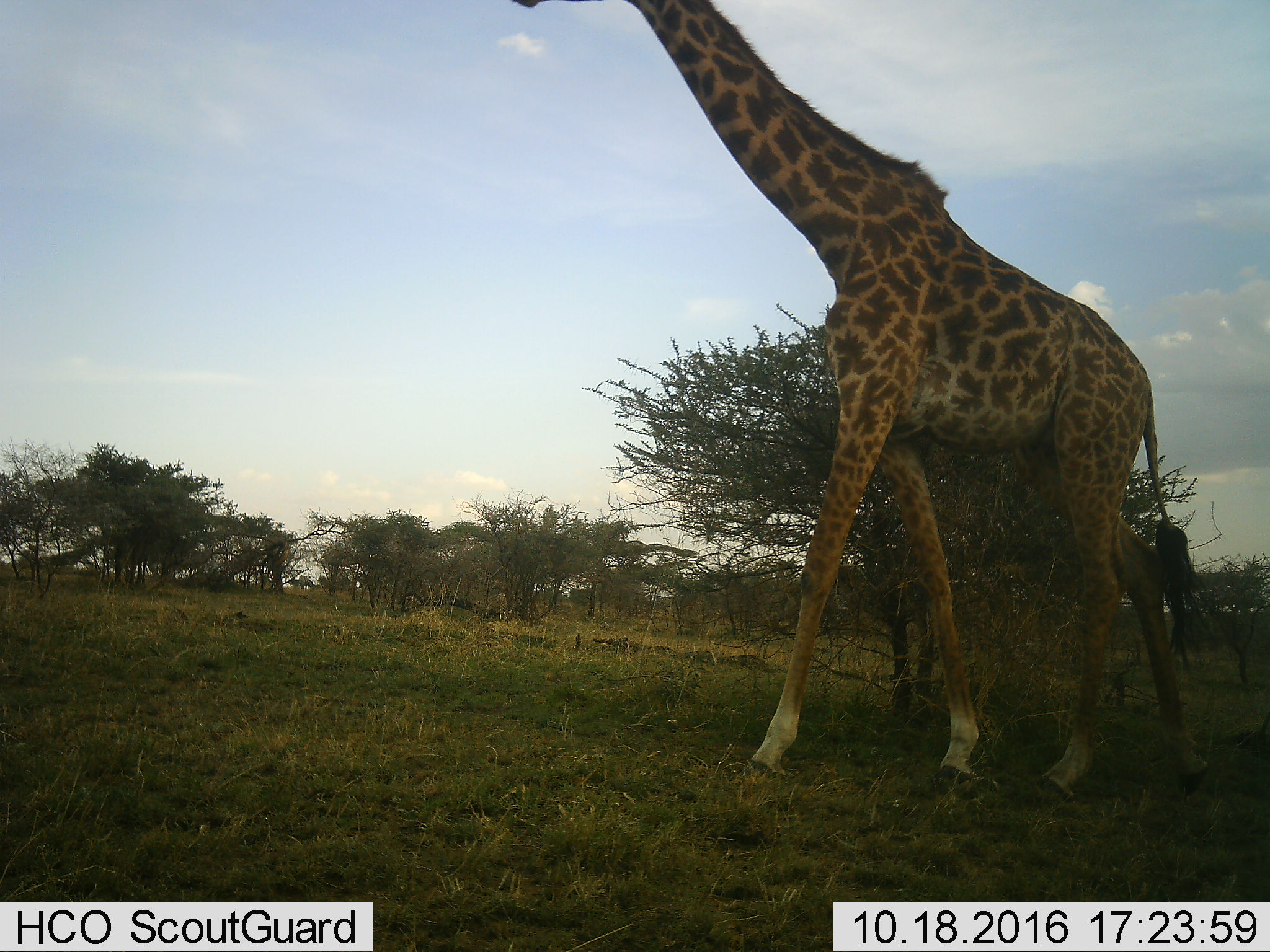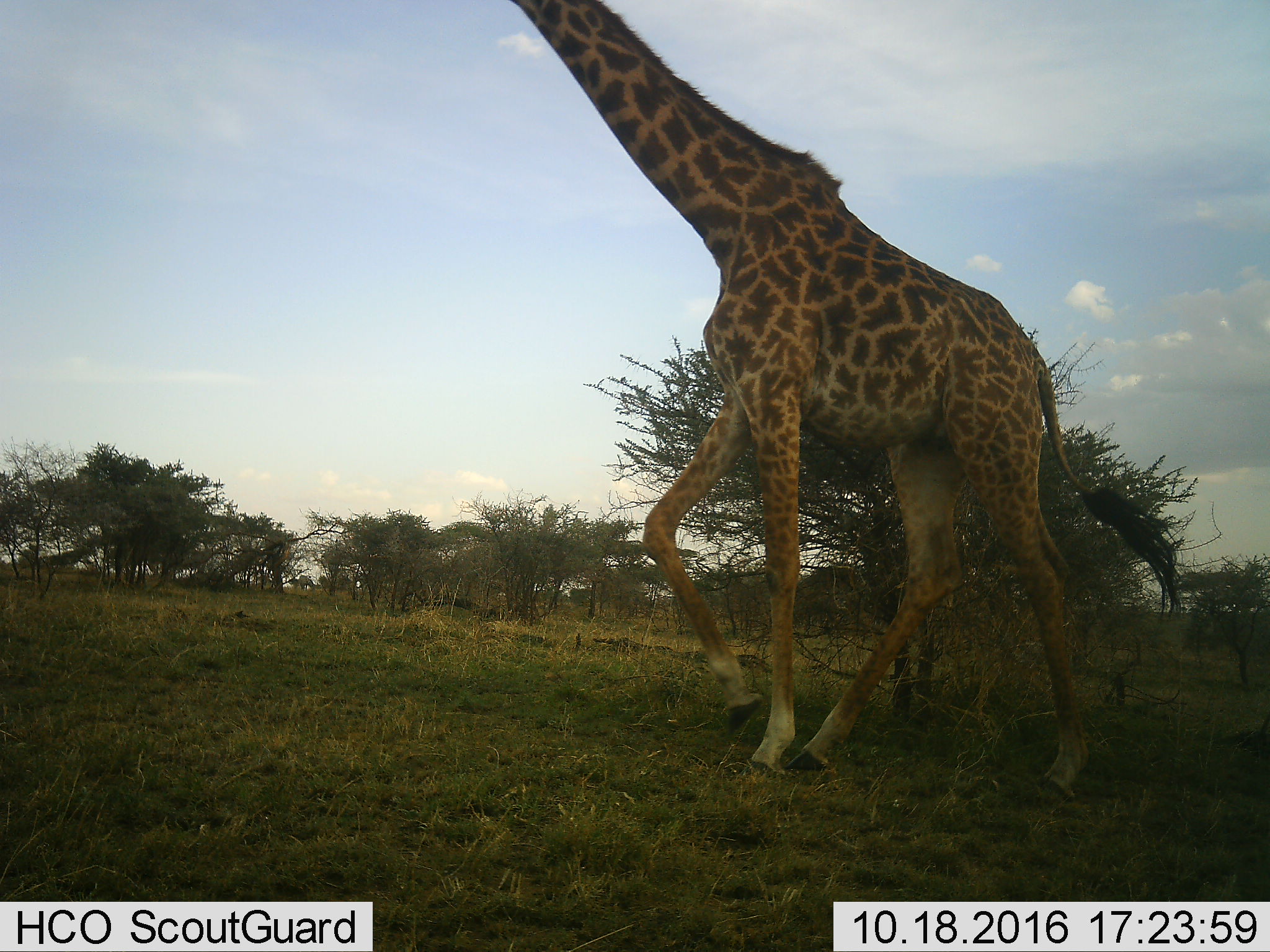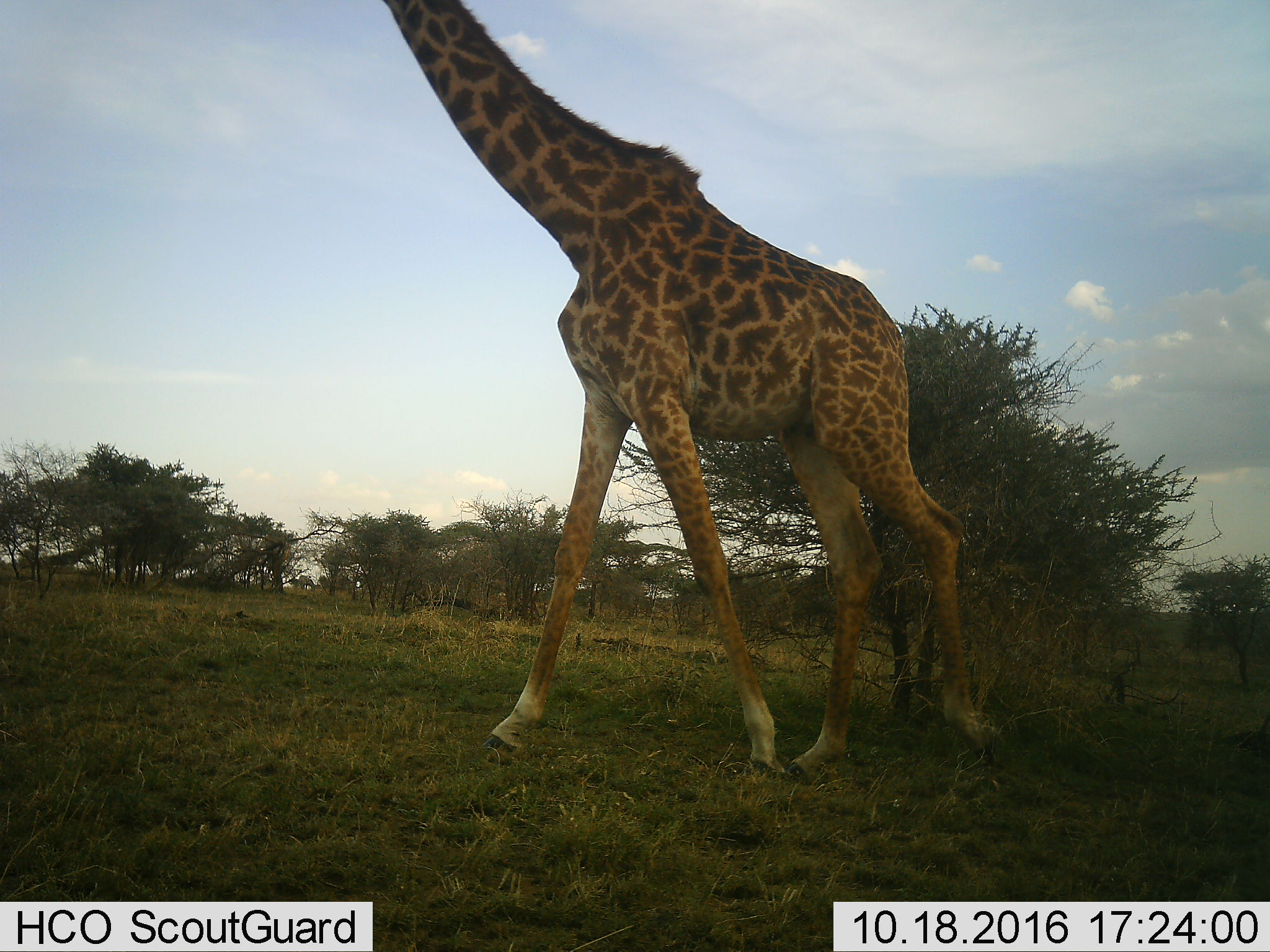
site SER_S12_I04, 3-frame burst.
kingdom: Animalia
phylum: Chordata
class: Mammalia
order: Artiodactyla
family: Giraffidae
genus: Giraffa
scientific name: Giraffa camelopardalis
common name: giraffe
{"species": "giraffe (Giraffa camelopardalis)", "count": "1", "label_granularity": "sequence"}